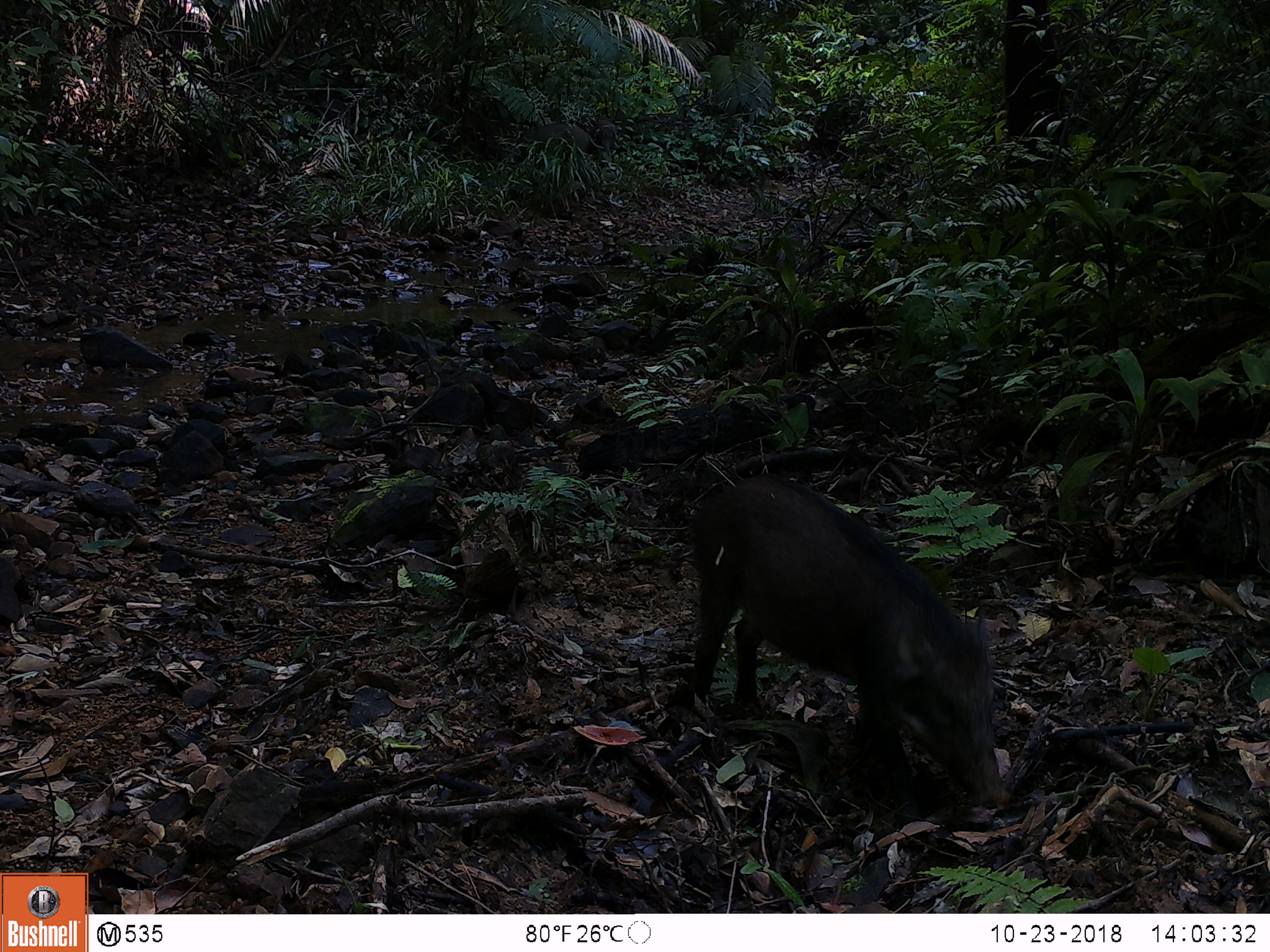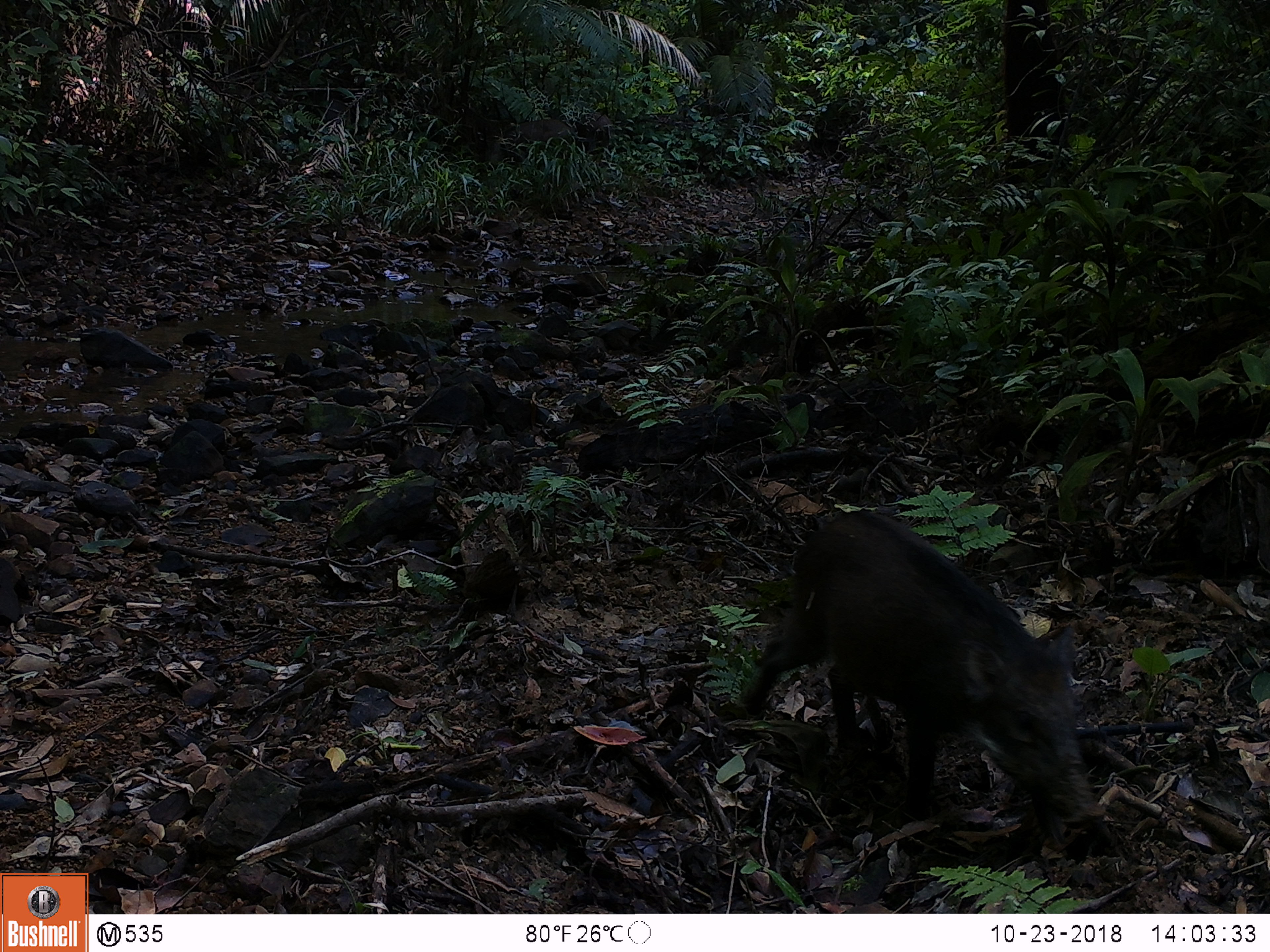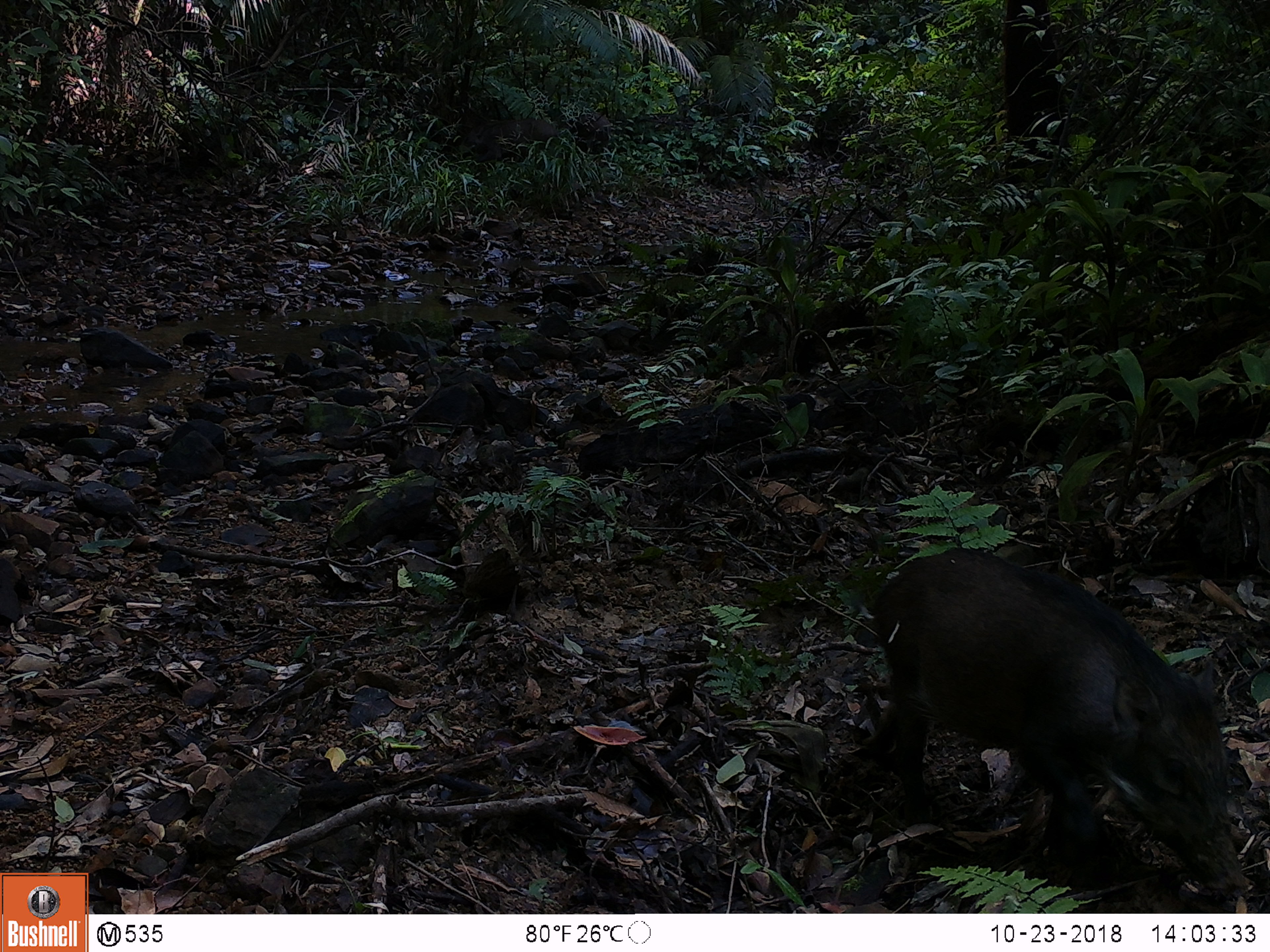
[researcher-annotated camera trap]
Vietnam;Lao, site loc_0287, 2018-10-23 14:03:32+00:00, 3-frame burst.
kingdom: Animalia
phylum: Chordata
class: Mammalia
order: Artiodactyla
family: Suidae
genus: Sus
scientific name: Sus scrofa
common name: eurasian wild pig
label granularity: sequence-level